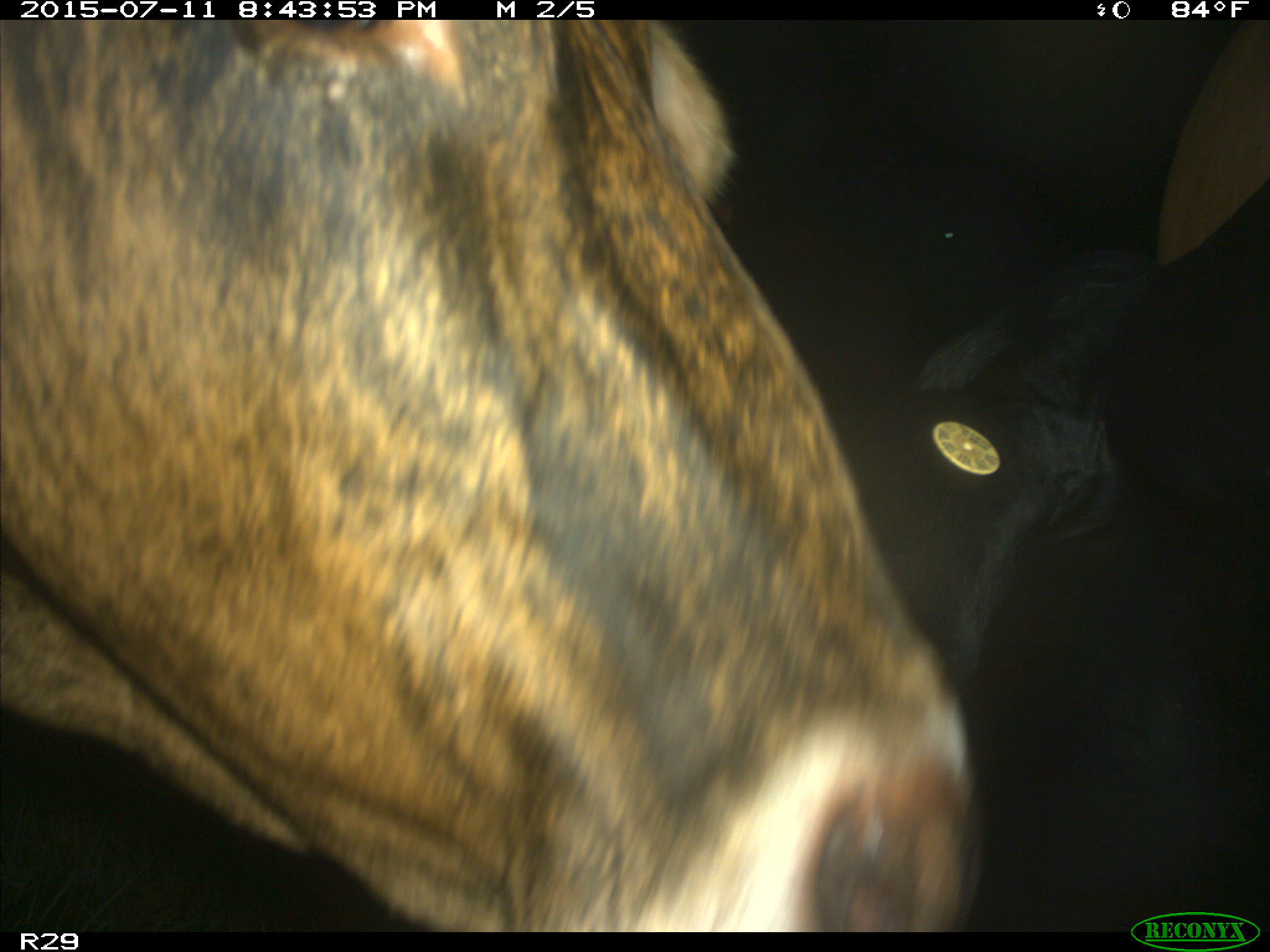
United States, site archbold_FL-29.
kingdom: Animalia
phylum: Chordata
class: Mammalia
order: Artiodactyla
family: Bovidae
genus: Bos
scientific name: Bos taurus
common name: domestic cow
Bos taurus (domestic cow).